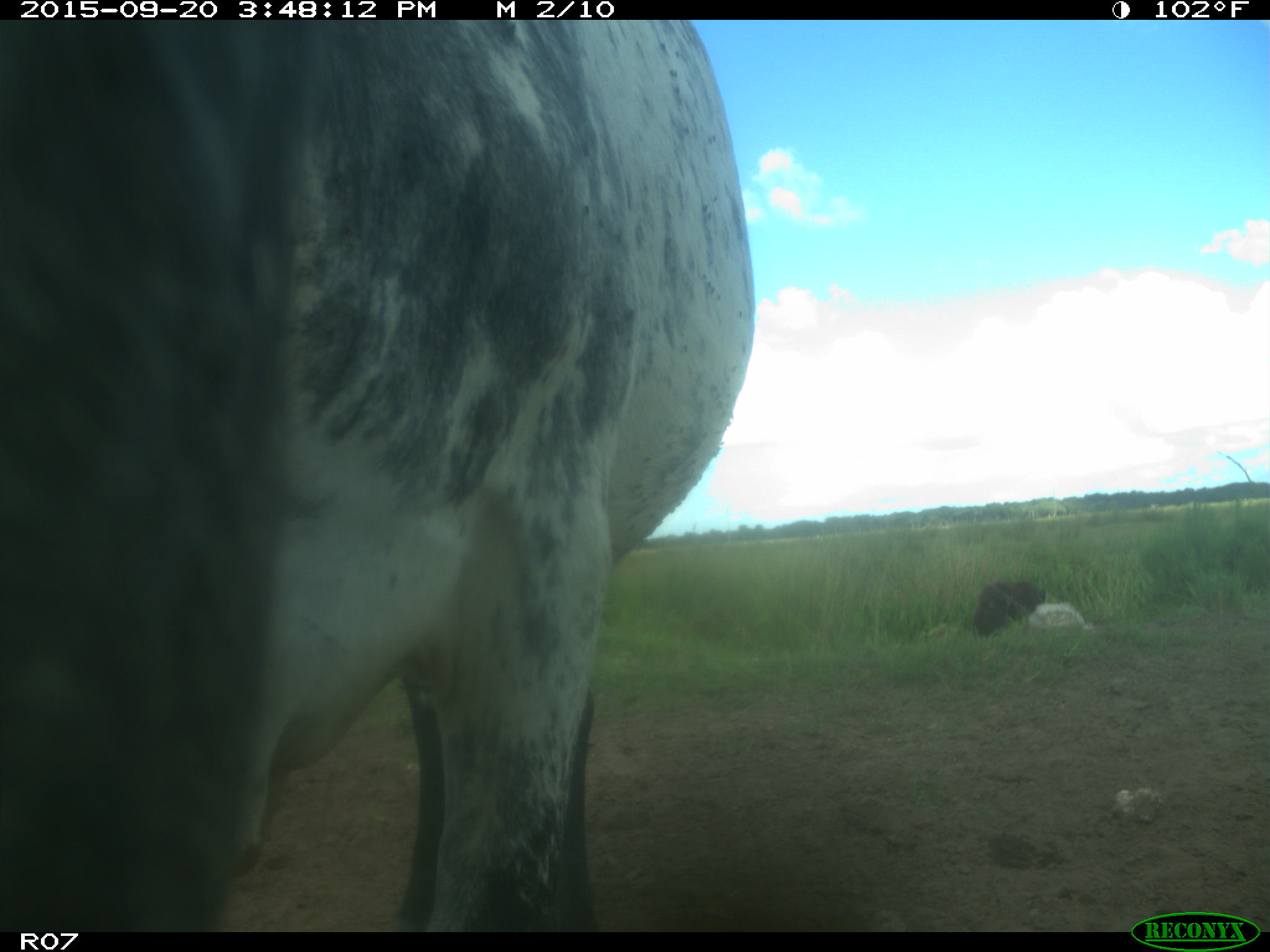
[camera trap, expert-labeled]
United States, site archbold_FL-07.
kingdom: Animalia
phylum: Chordata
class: Mammalia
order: Artiodactyla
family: Bovidae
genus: Bos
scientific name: Bos taurus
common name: domestic cow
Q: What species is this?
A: Bos taurus (domestic cow).